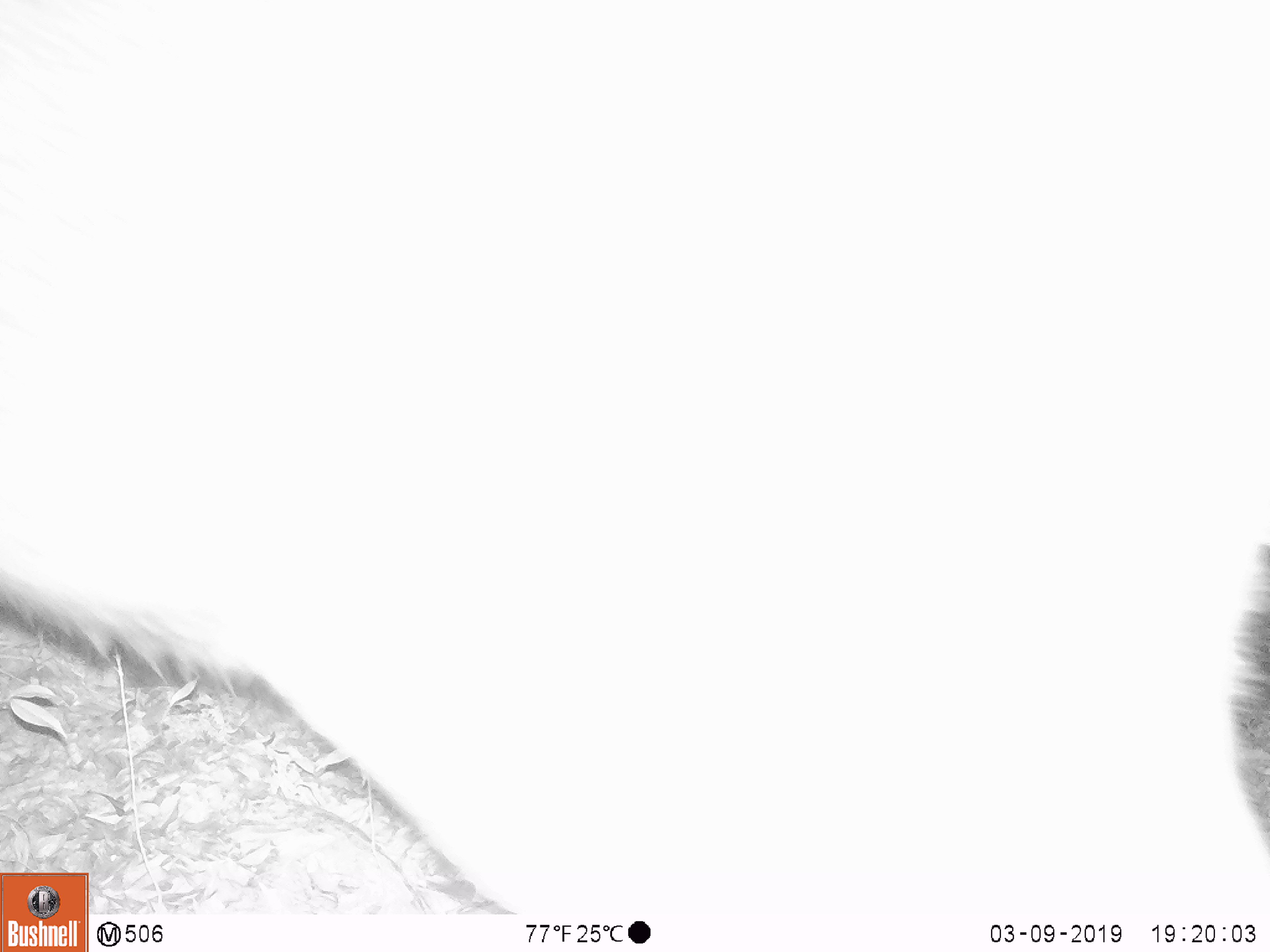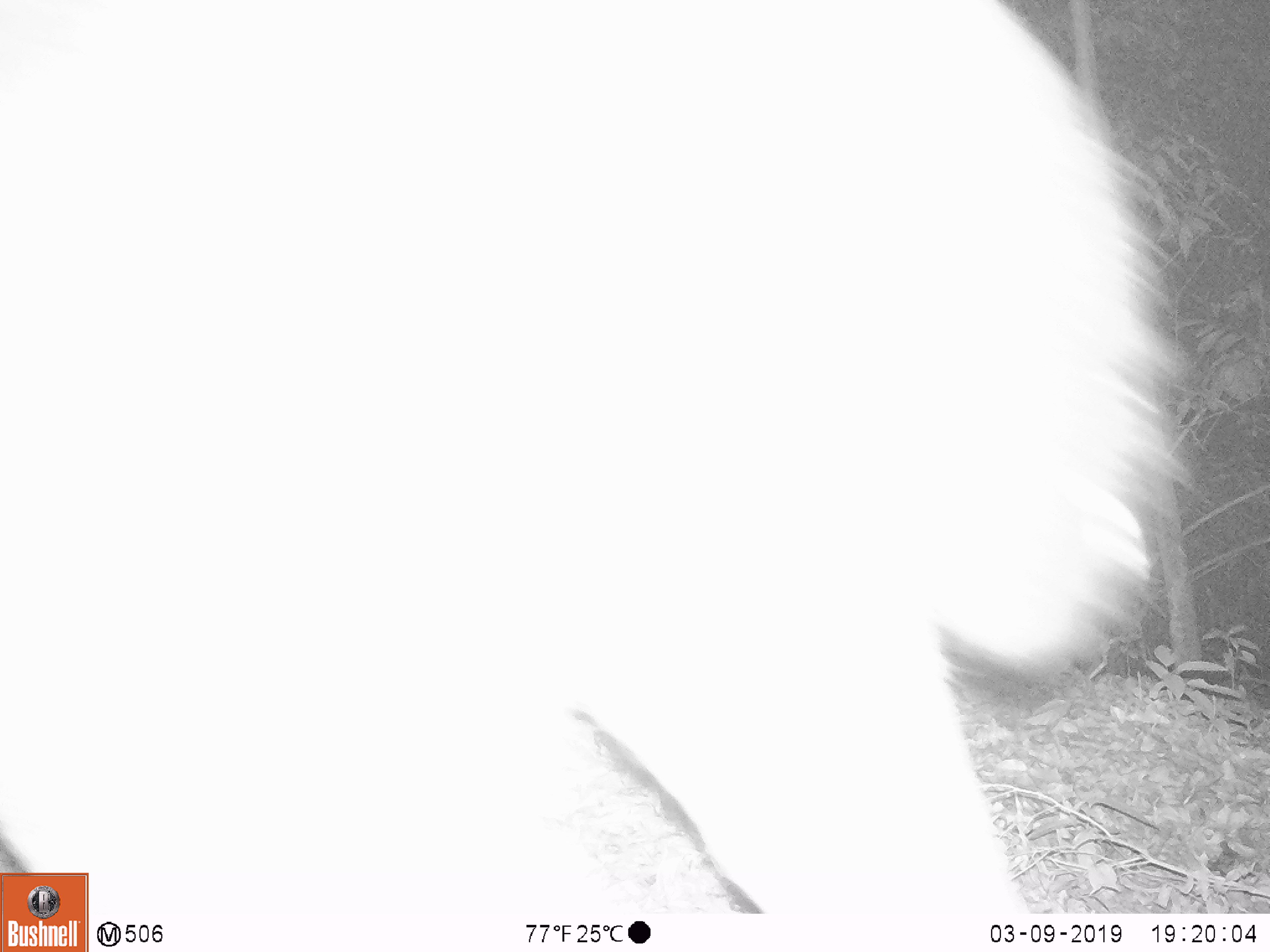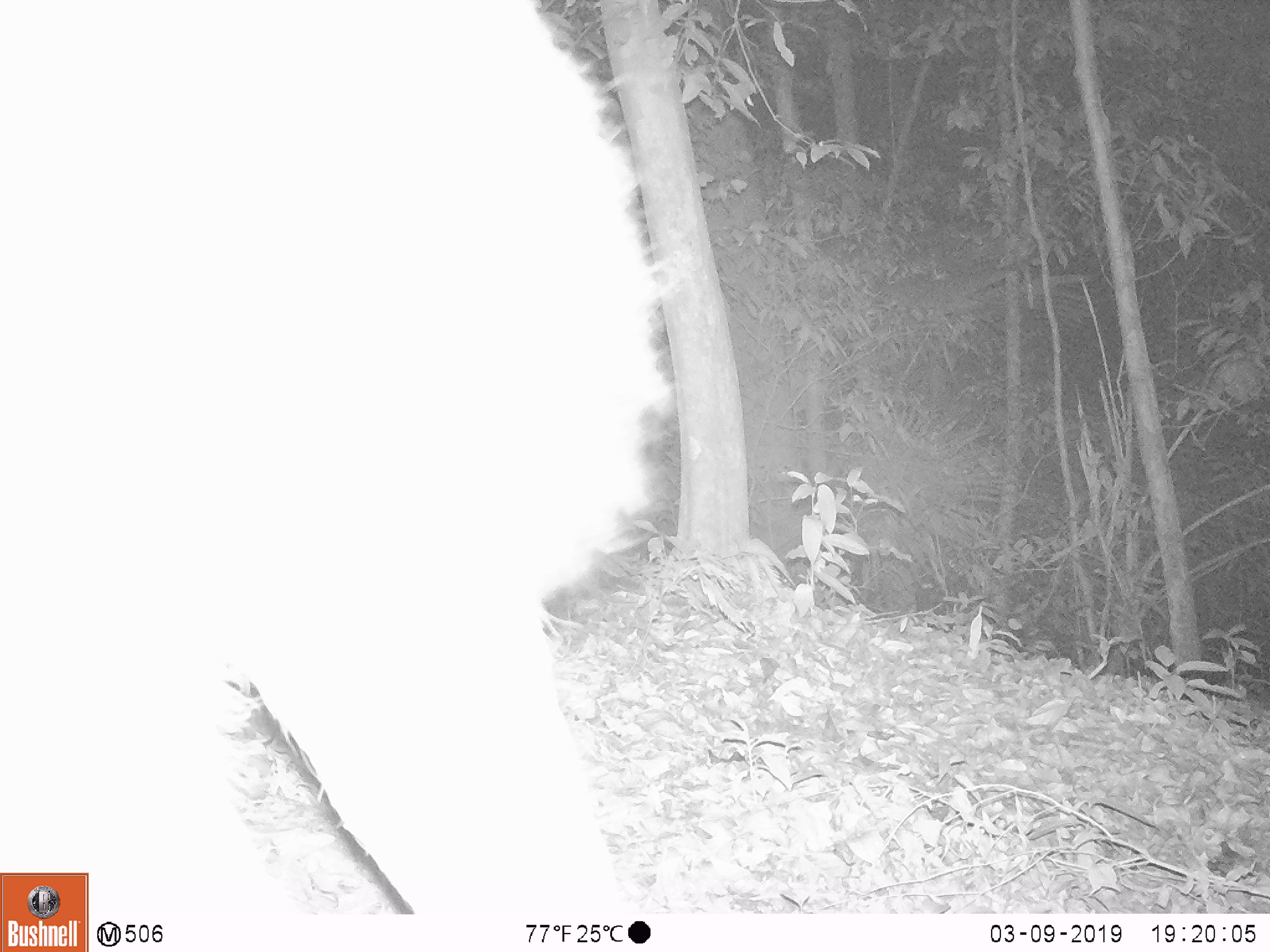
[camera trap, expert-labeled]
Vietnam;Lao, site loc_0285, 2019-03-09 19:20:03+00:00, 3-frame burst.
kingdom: Animalia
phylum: Chordata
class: Mammalia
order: Artiodactyla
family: Cervidae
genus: Rusa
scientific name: Rusa unicolor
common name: sambar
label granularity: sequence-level